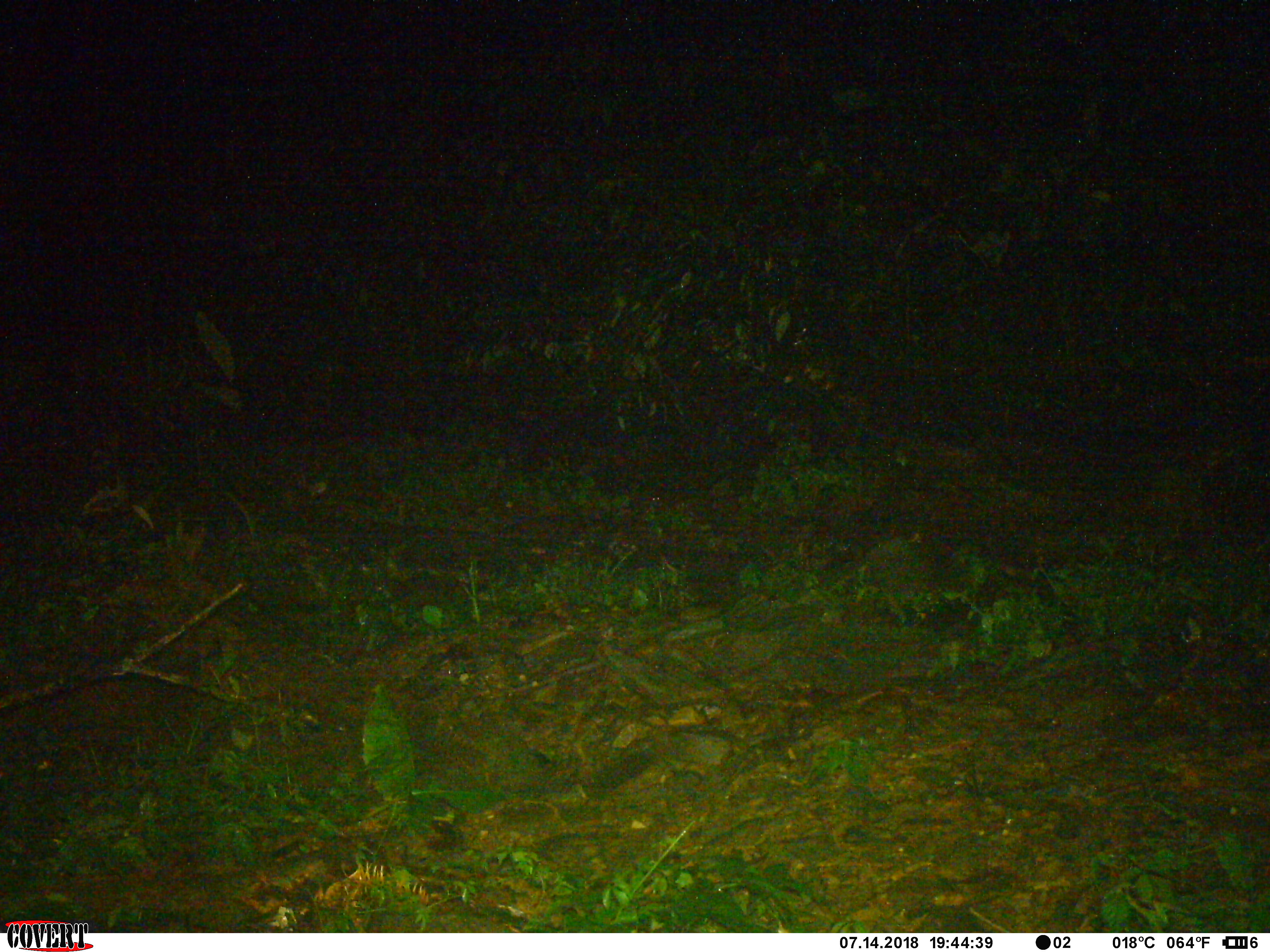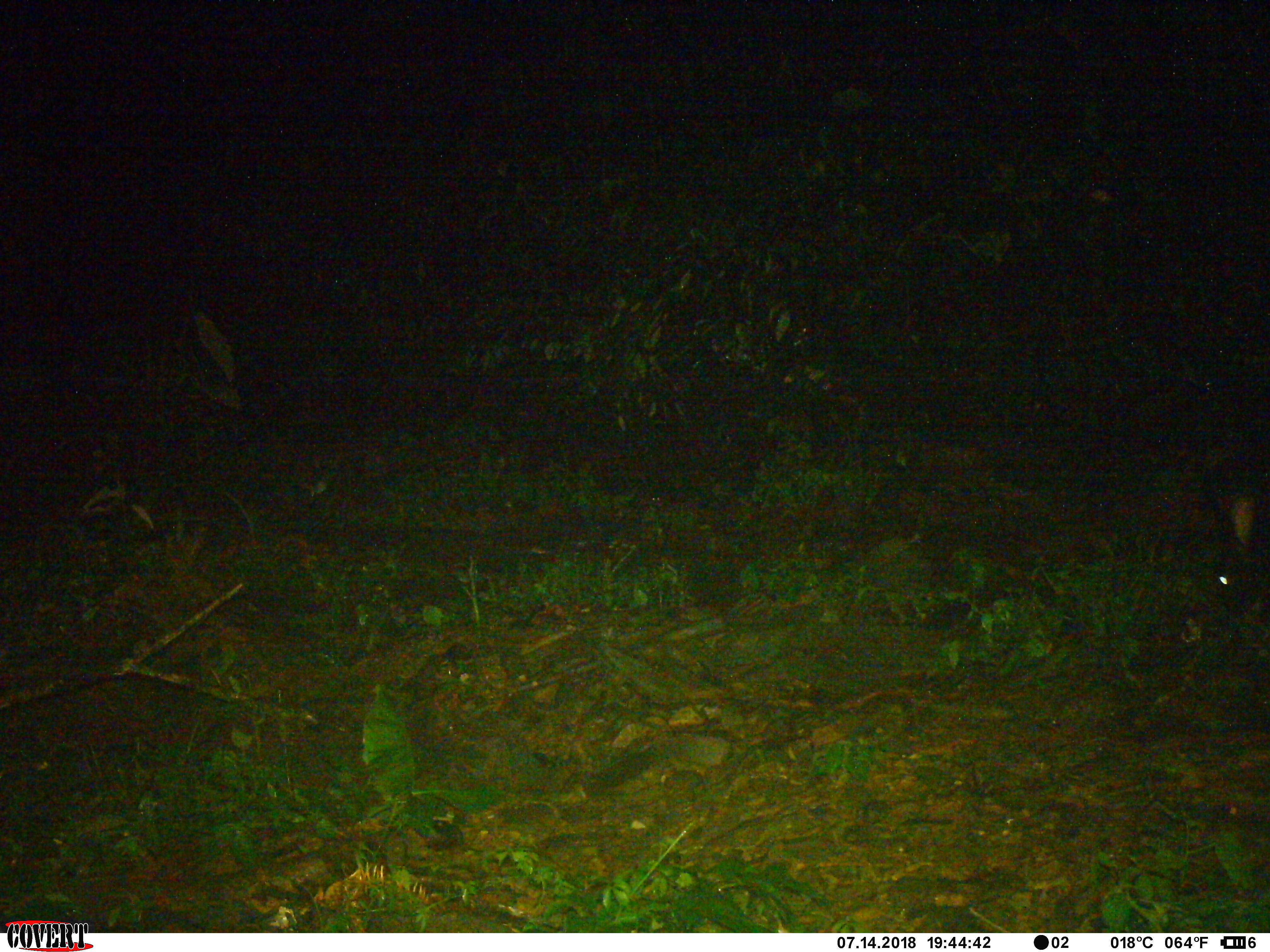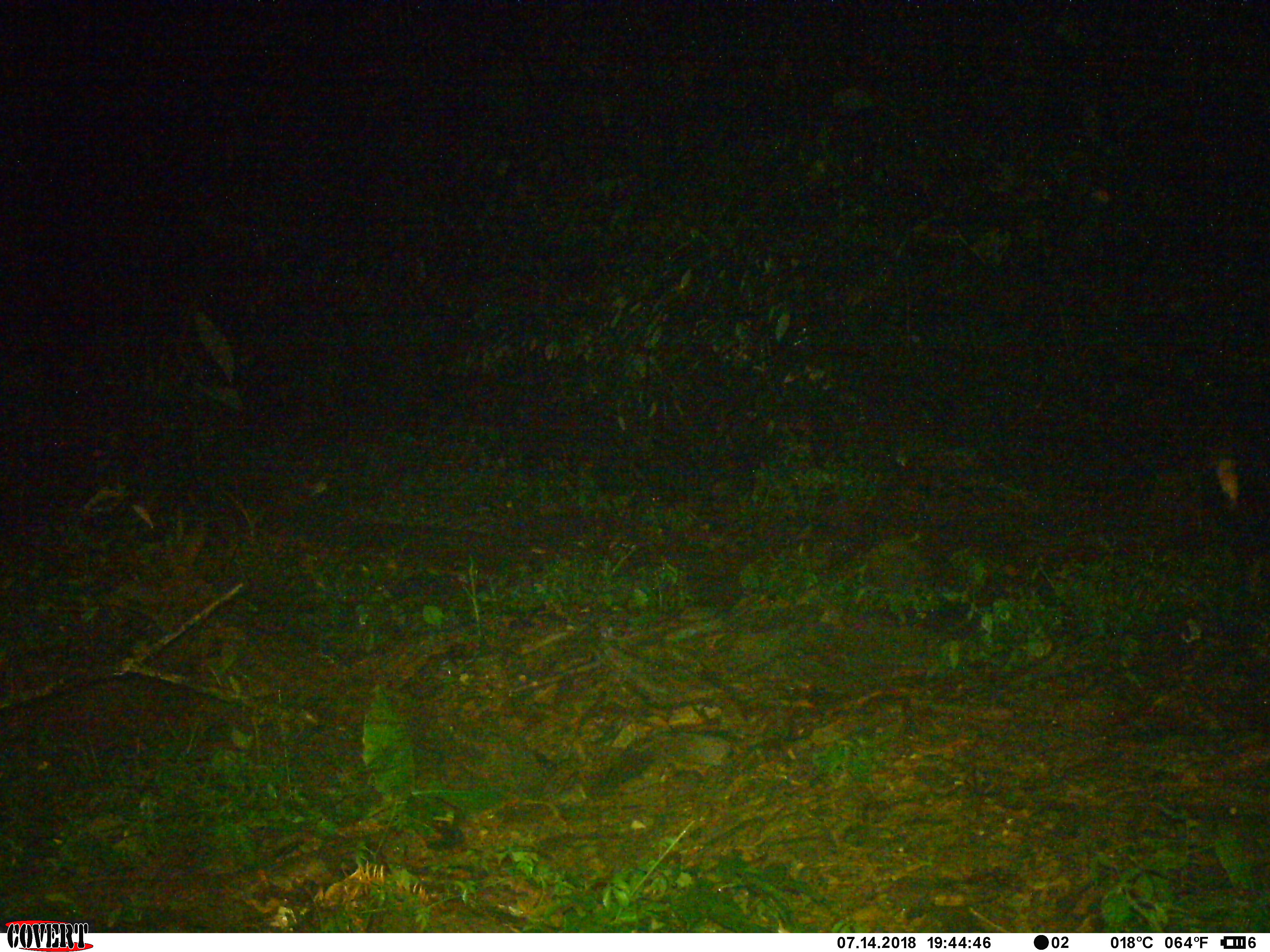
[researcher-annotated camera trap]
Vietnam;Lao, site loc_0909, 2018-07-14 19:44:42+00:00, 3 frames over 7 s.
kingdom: Animalia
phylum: Chordata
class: Mammalia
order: Artiodactyla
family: Bovidae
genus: Capricornis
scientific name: Capricornis sumatraensis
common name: chinese serow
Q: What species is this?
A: Chinese serow (Capricornis sumatraensis).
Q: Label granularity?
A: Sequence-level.